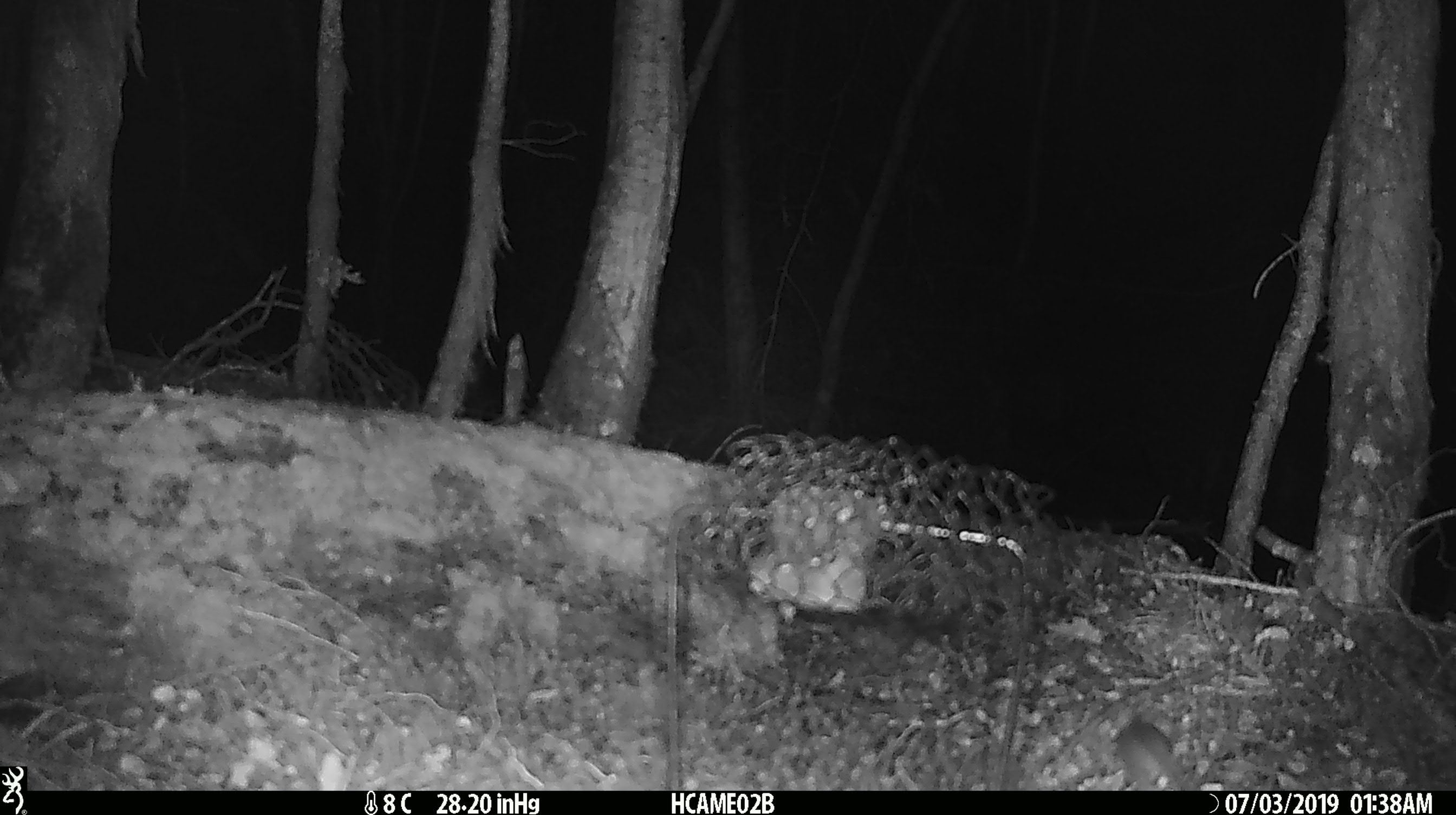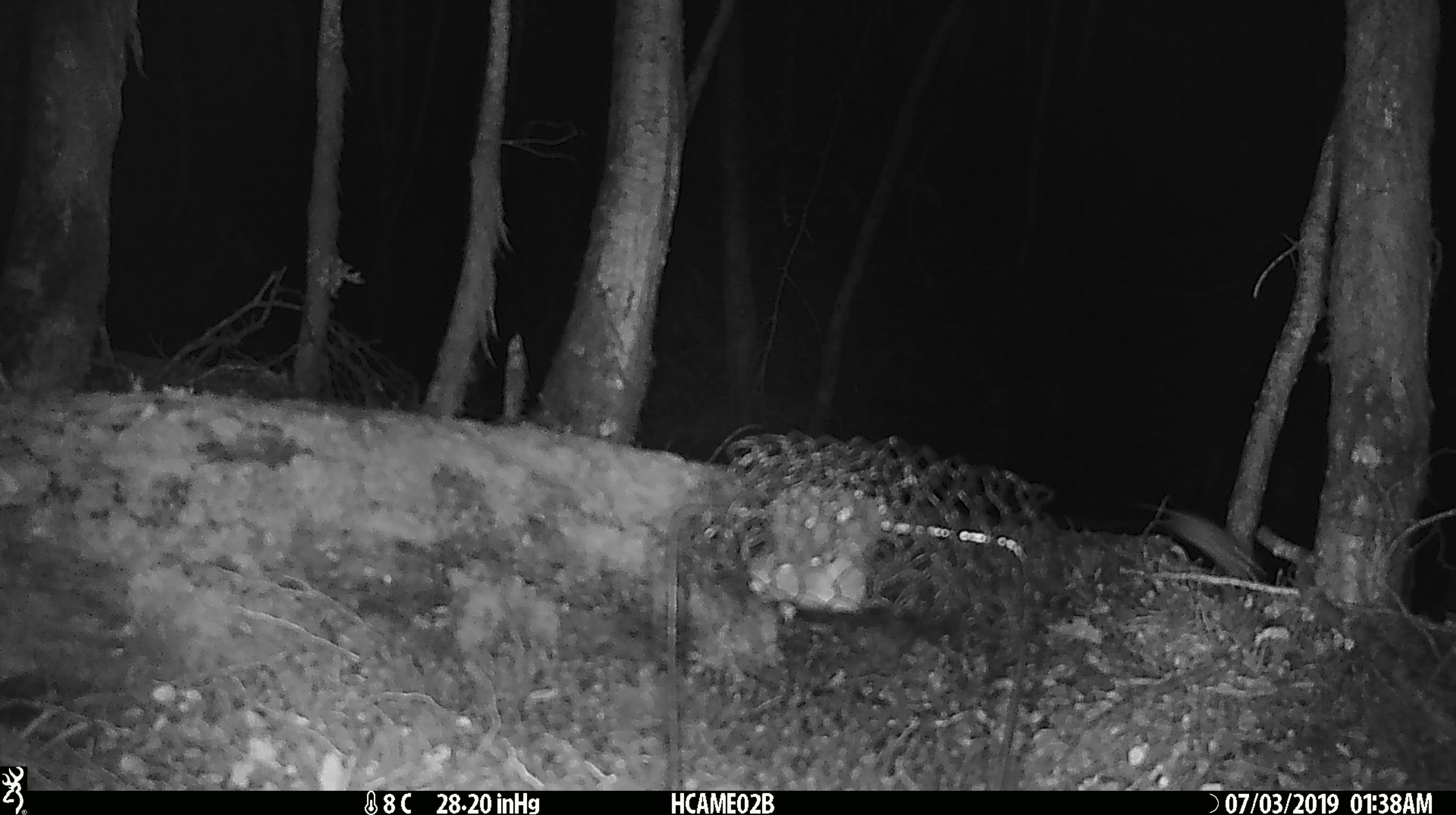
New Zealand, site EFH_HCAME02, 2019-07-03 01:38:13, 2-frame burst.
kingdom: Animalia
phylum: Chordata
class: Mammalia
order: Rodentia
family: Muridae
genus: Mus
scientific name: Mus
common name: mouse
Mouse (Mus).